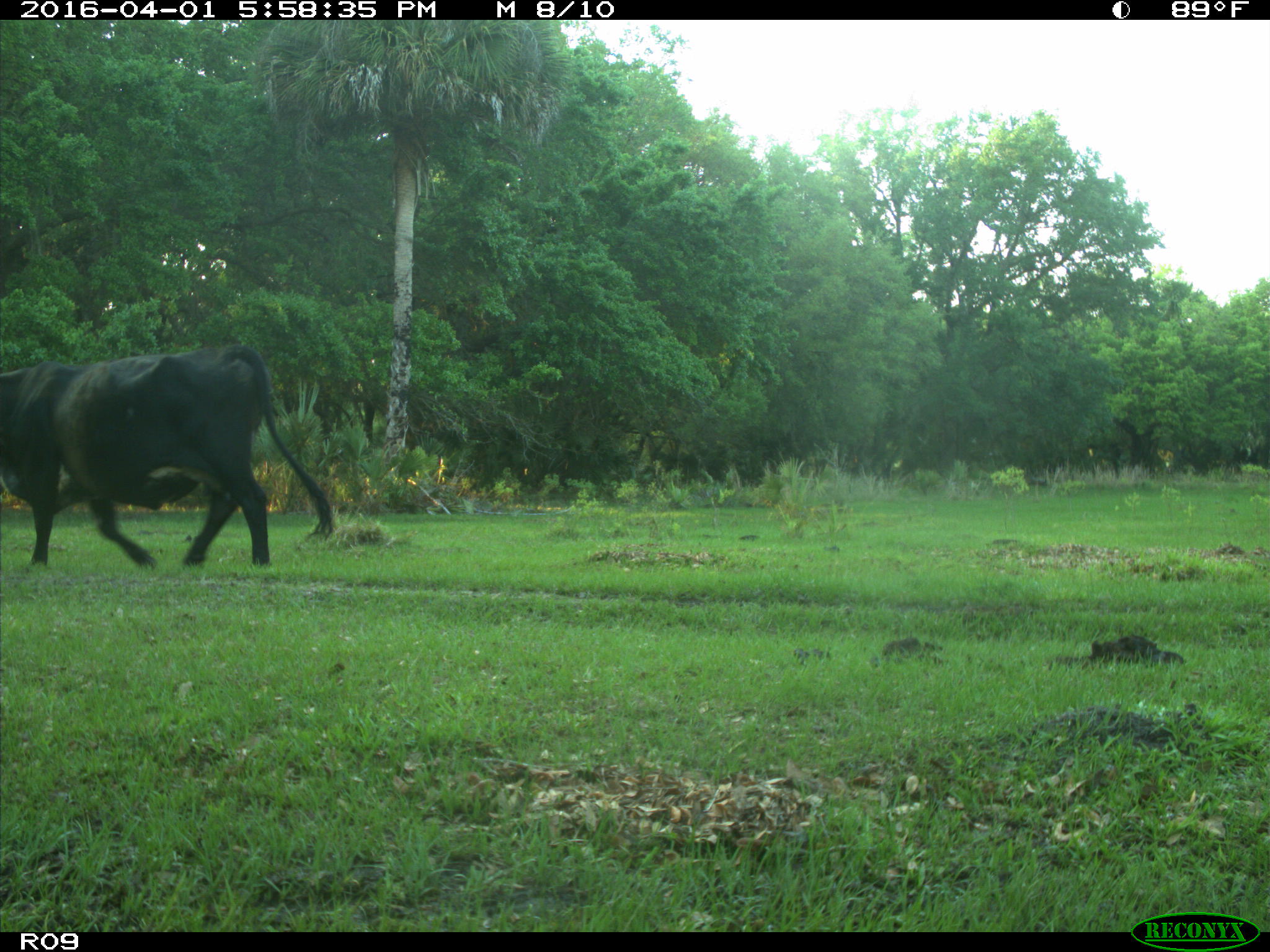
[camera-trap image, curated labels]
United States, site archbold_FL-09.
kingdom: Animalia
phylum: Chordata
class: Mammalia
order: Artiodactyla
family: Bovidae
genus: Bos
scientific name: Bos taurus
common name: domestic cow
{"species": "Bos taurus (domestic cow)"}